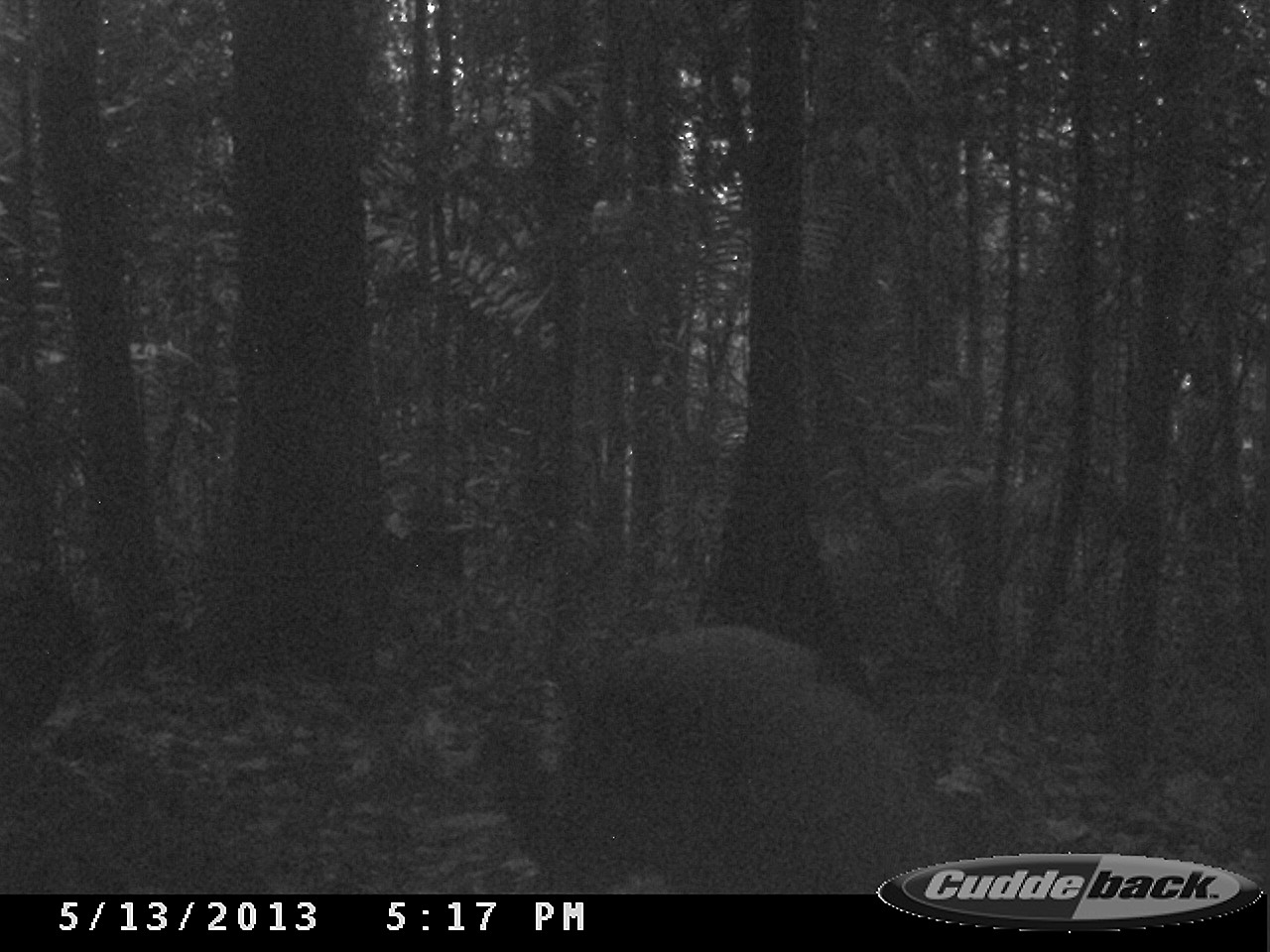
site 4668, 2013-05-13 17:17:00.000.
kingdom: Animalia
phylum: Chordata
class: Aves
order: Gruiformes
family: Psophiidae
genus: Psophia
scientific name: Psophia crepitans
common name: gray-winged trumpeter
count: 2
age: adult